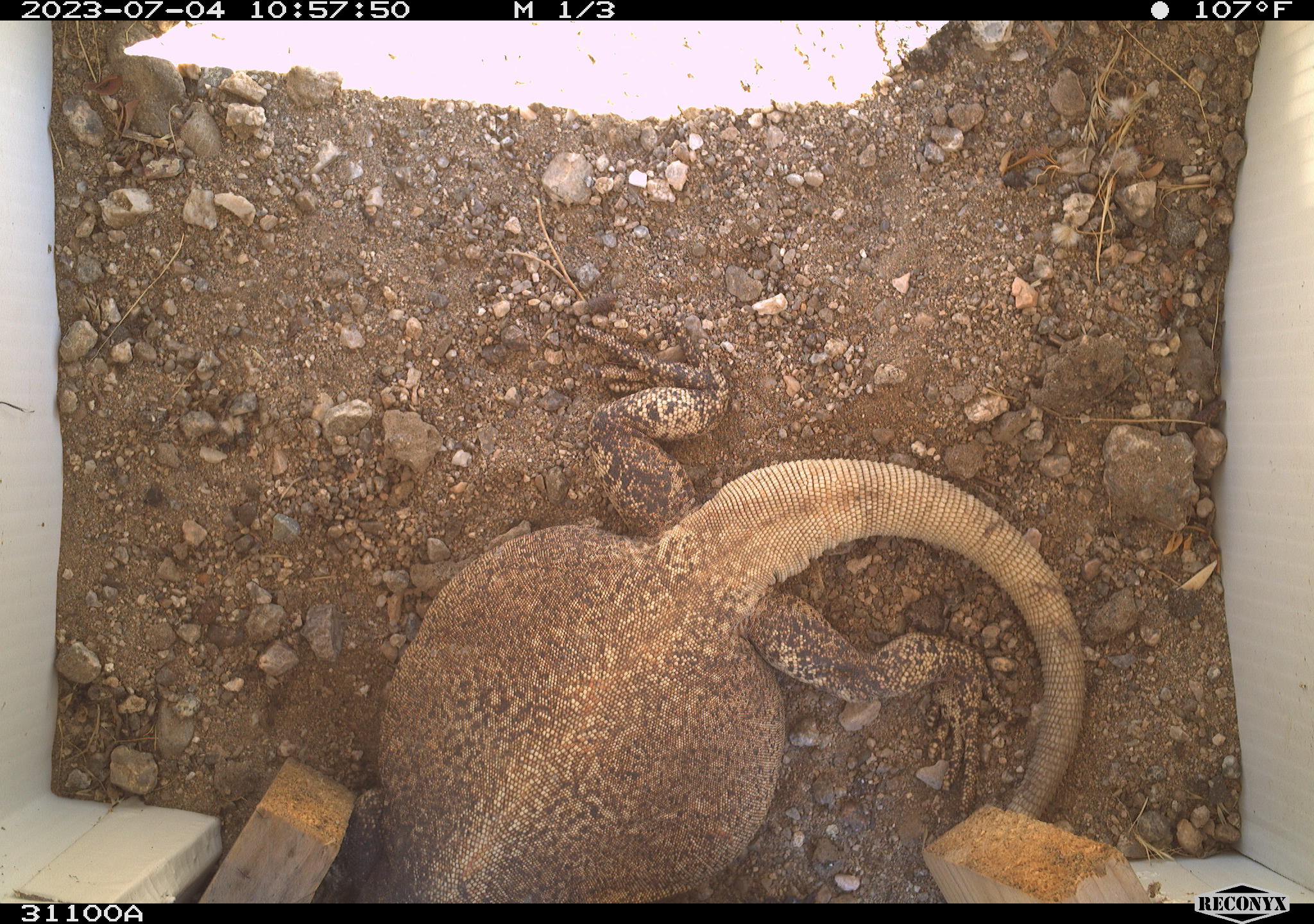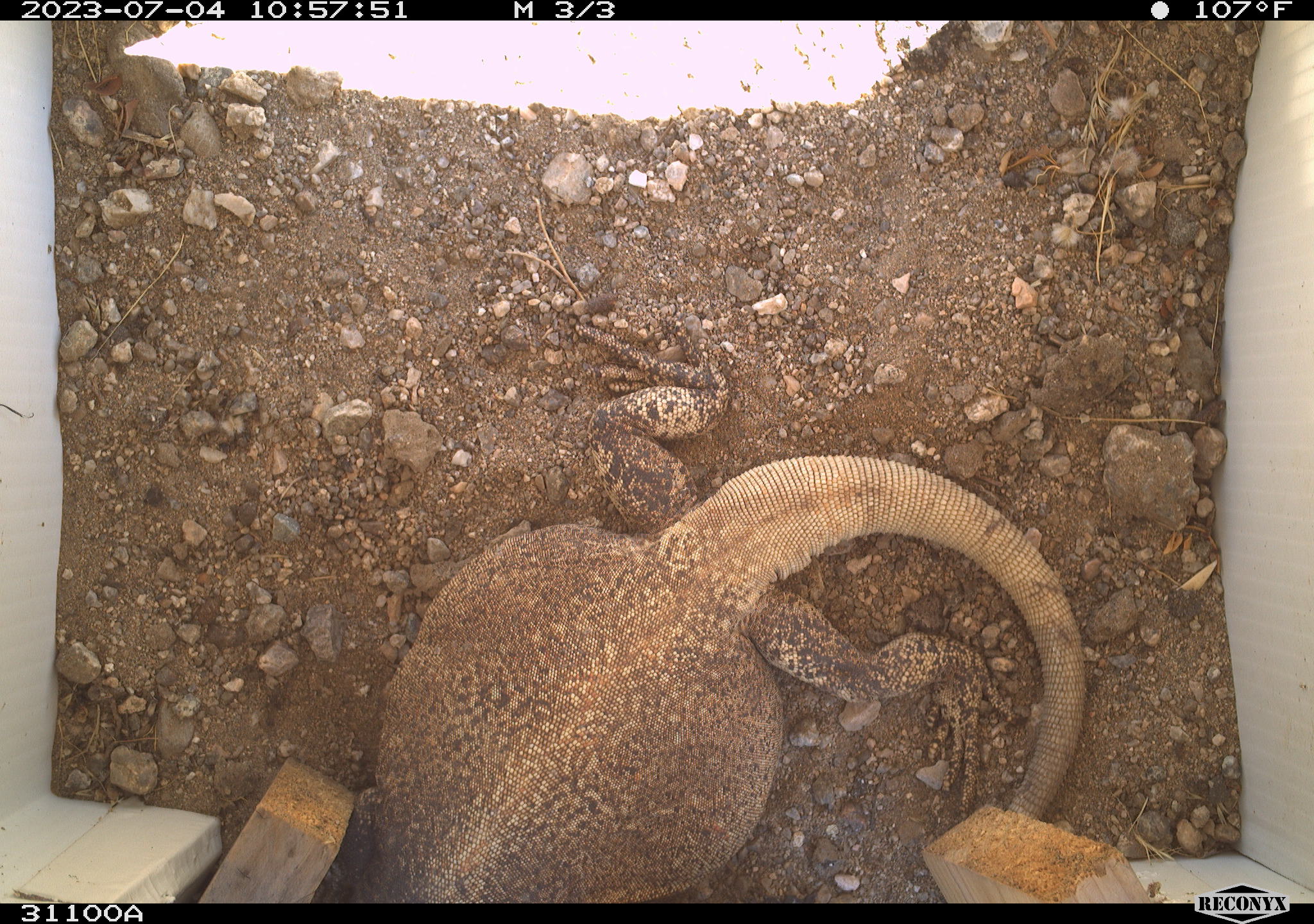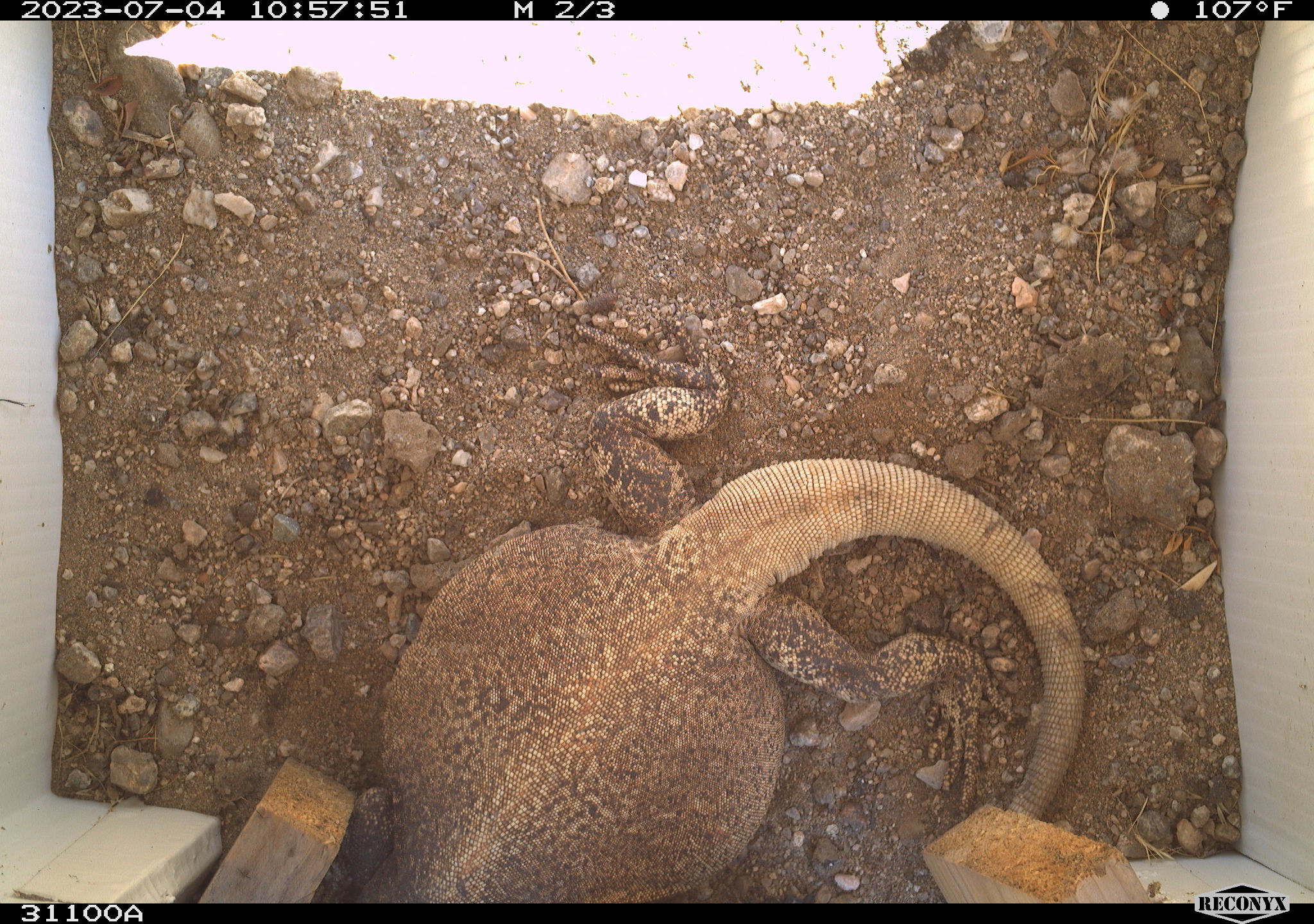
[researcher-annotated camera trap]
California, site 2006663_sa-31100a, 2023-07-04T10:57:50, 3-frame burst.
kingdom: Animalia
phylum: Chordata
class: Reptilia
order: Squamata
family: Iguanidae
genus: Sauromalus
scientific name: Sauromalus ater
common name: common chuckwalla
Common chuckwalla (Sauromalus ater).